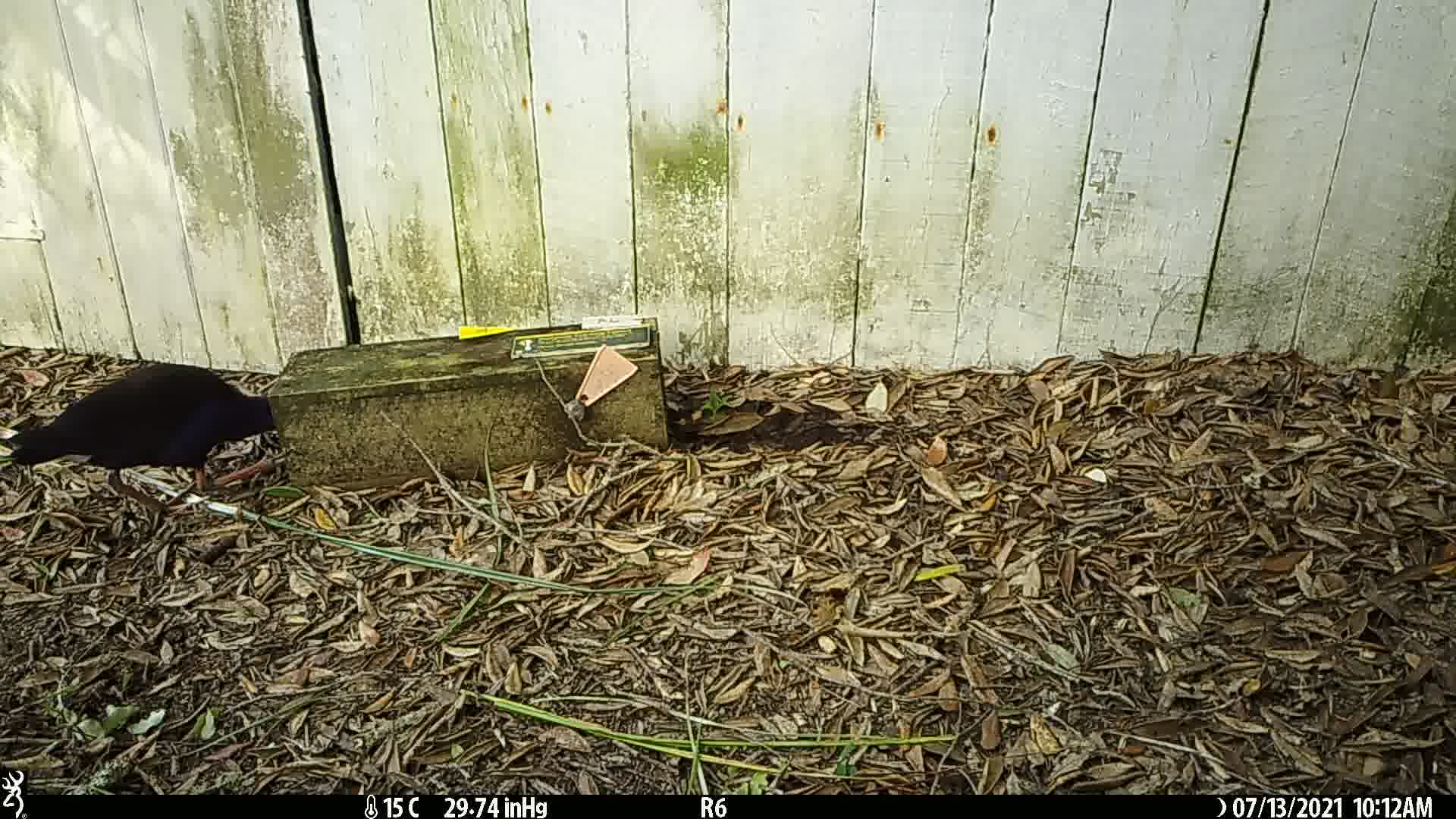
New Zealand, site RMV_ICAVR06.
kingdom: Animalia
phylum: Chordata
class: Aves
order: Gruiformes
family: Rallidae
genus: Porphyrio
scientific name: Porphyrio melanotus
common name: australasian swamphen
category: pukeko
Pukeko (australasian swamphen) (Porphyrio melanotus).